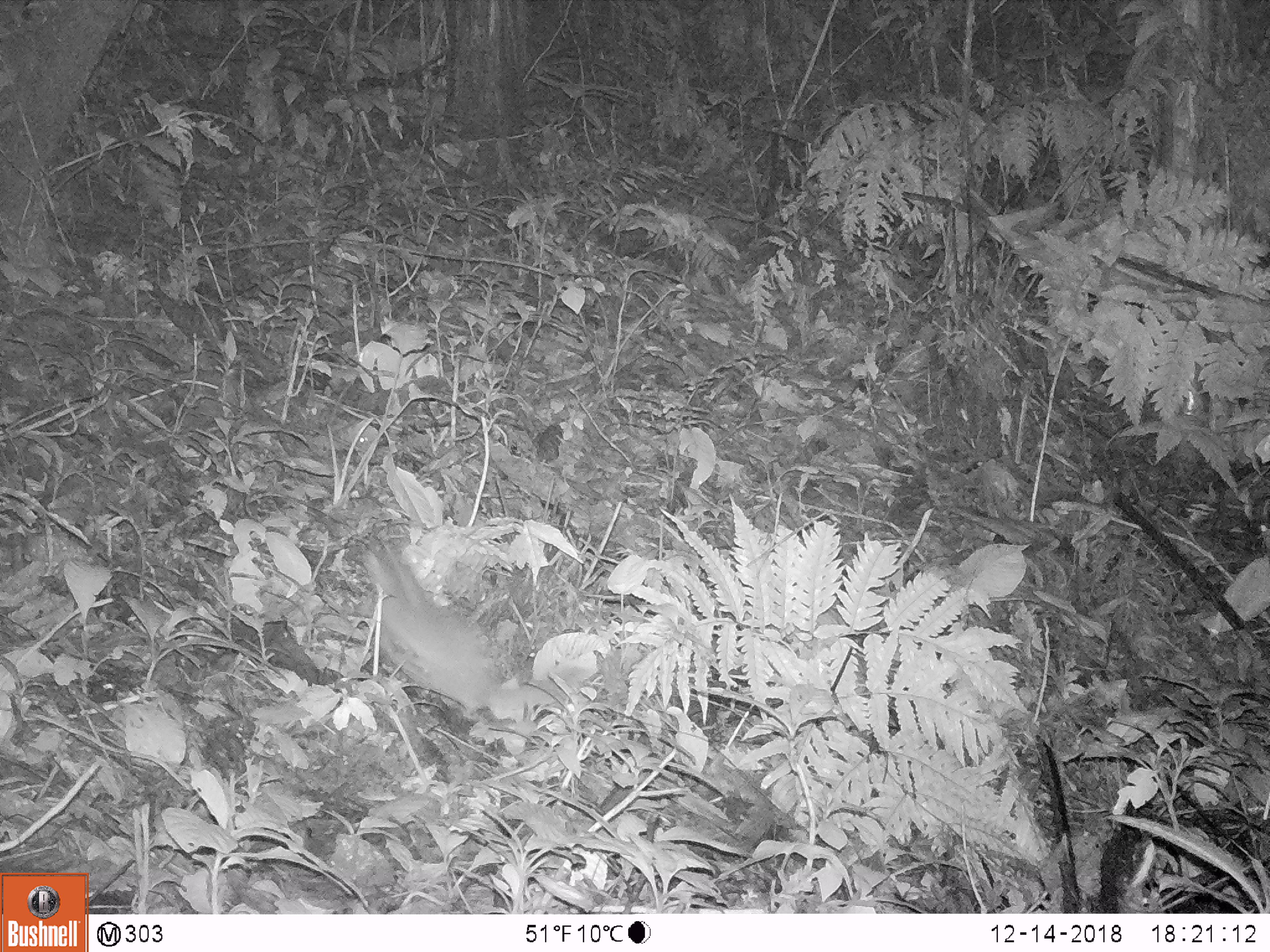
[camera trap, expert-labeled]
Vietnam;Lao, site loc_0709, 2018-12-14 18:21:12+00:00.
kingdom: Animalia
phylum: Chordata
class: Mammalia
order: Rodentia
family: Muridae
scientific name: Muridae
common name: old-world mice and rats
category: unidentified murid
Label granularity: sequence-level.